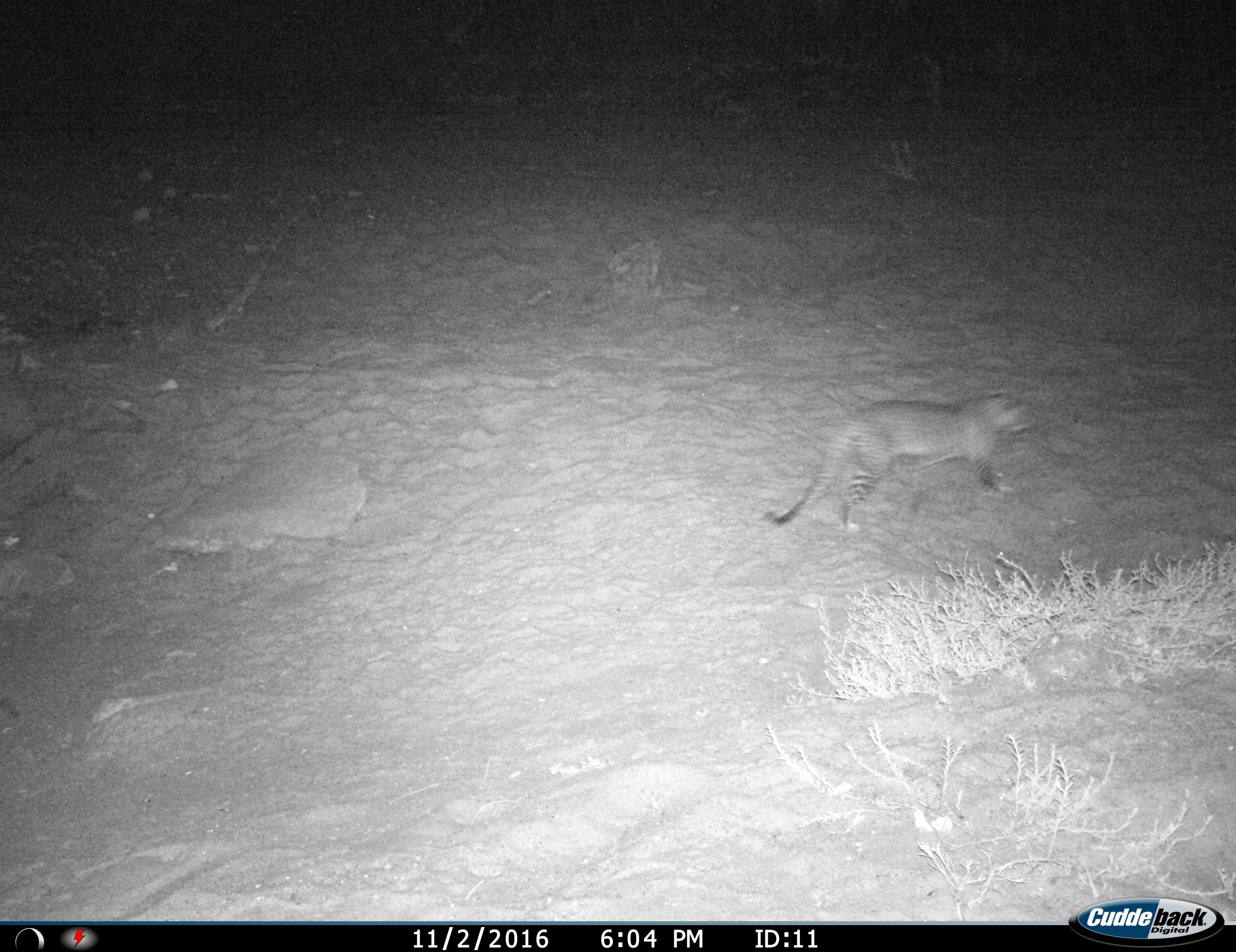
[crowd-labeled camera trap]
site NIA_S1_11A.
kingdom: Animalia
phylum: Chordata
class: Mammalia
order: Carnivora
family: Felidae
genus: Panthera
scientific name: Panthera pardus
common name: leopard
Leopard (Panthera pardus), count 1. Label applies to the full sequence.